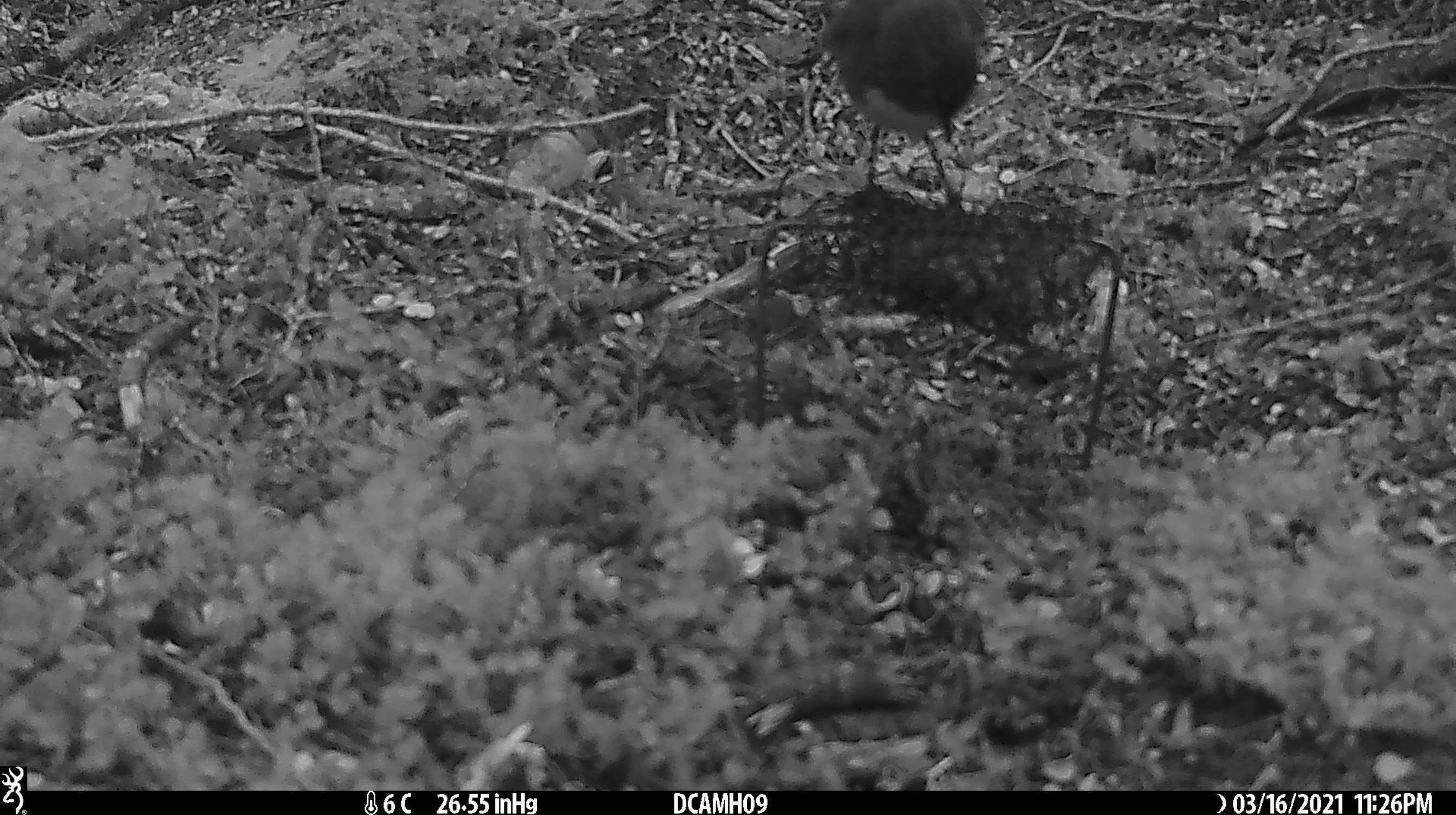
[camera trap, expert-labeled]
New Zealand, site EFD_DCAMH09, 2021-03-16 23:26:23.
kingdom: Animalia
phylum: Chordata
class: Aves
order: Passeriformes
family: Petroicidae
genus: Petroica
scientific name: Petroica australis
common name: new zealand robin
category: robin